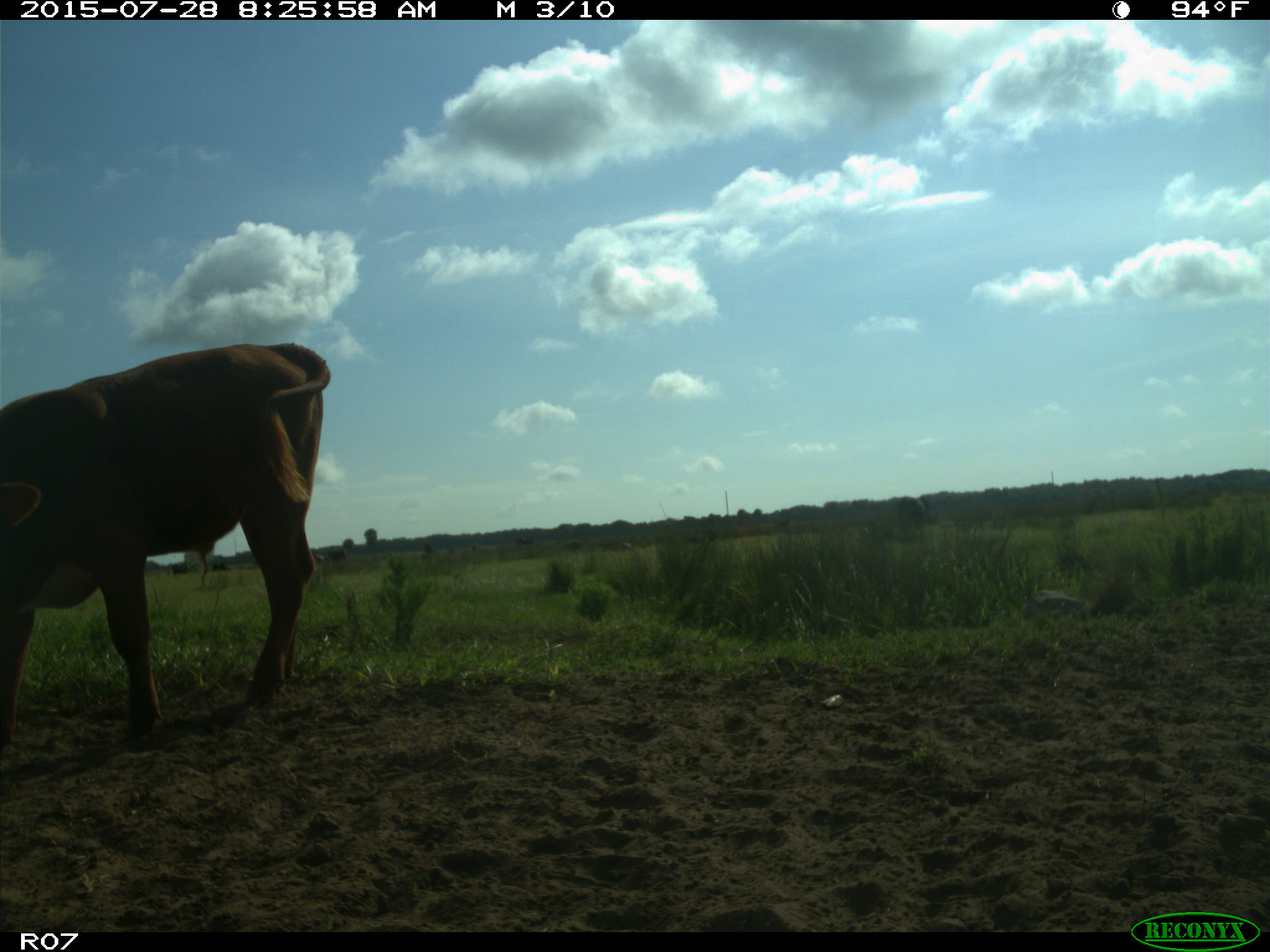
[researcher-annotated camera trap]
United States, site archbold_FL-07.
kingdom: Animalia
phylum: Chordata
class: Mammalia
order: Artiodactyla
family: Bovidae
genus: Bos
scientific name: Bos taurus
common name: domestic cow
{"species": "Bos taurus (domestic cow)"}